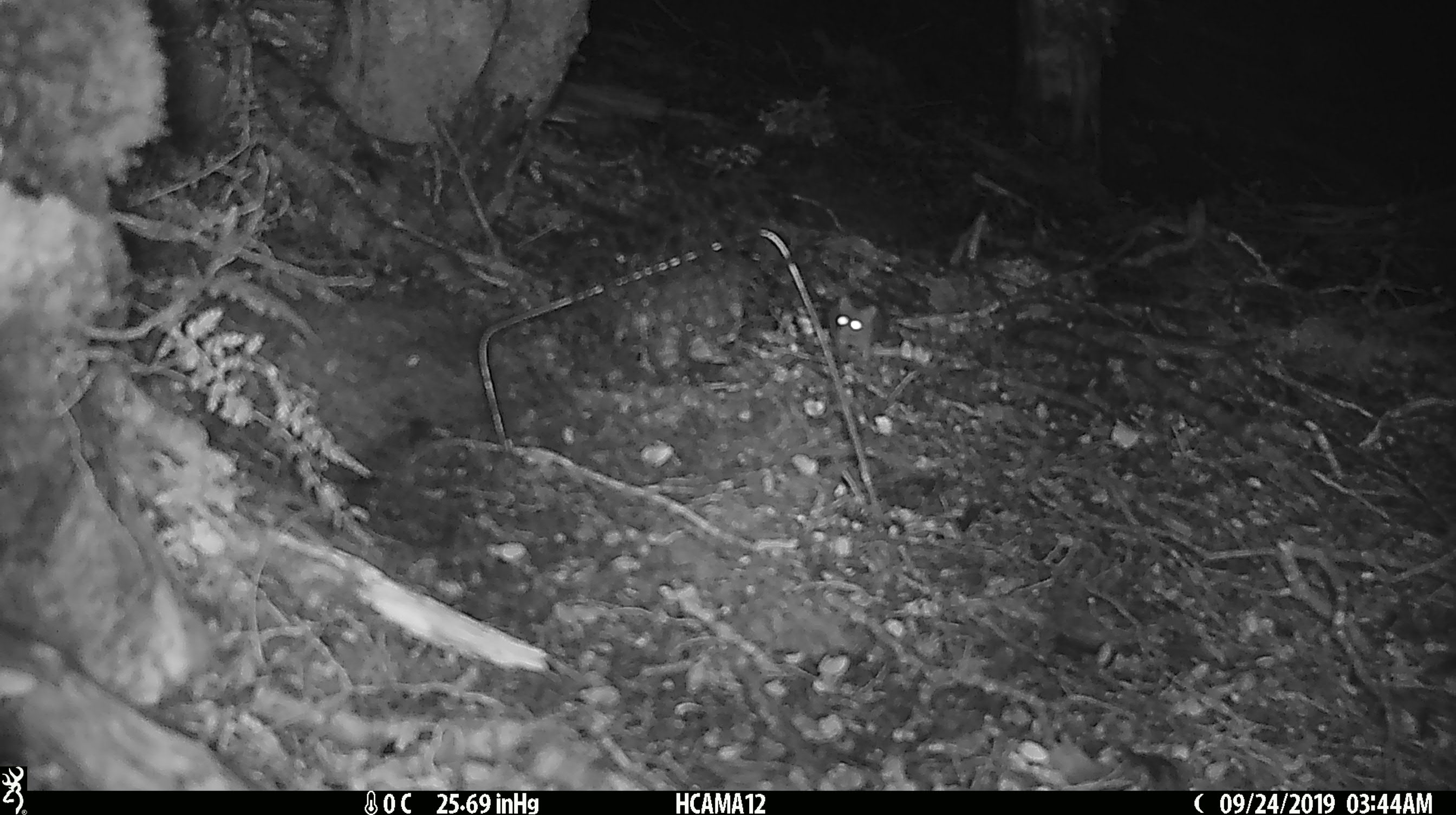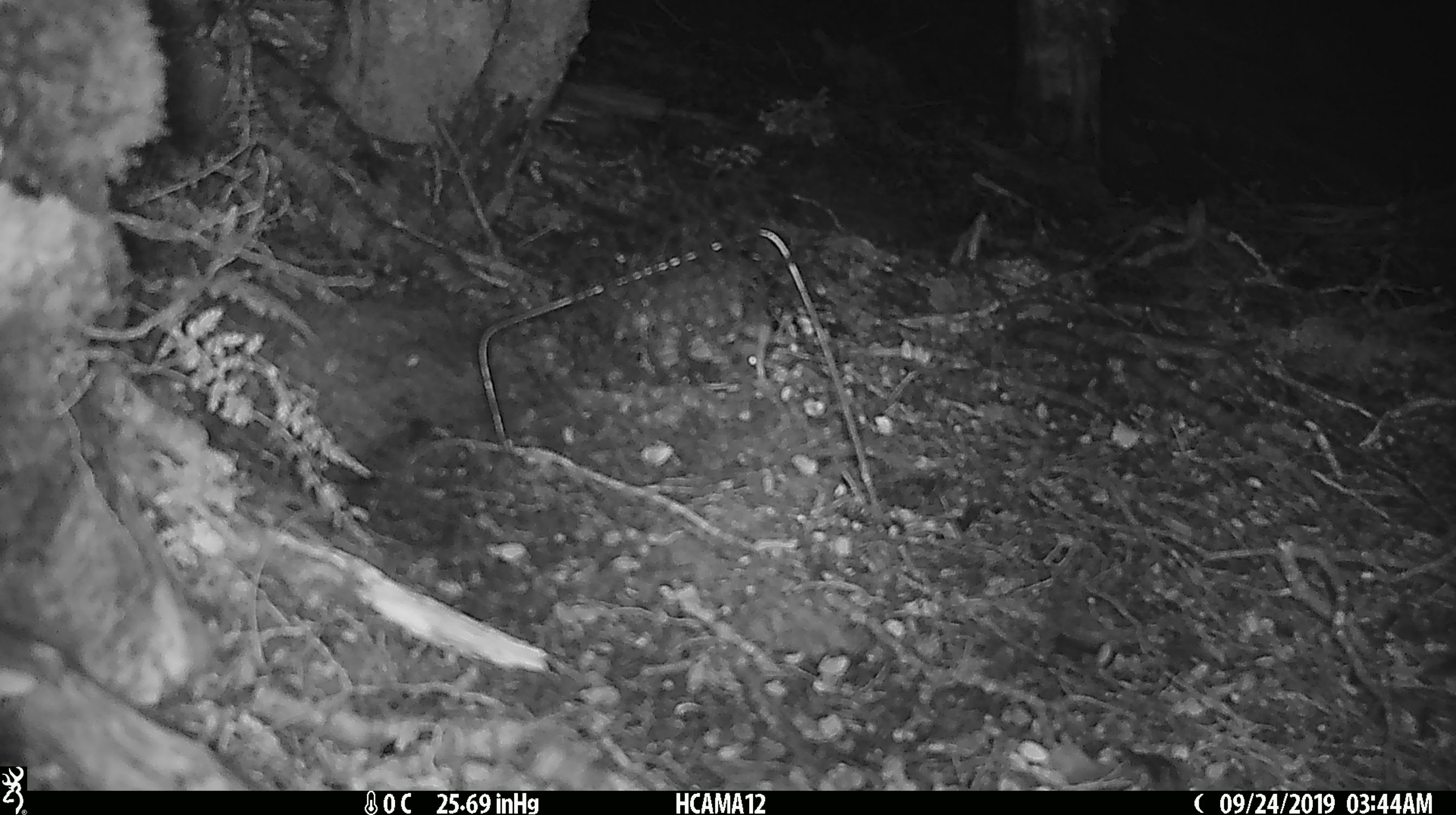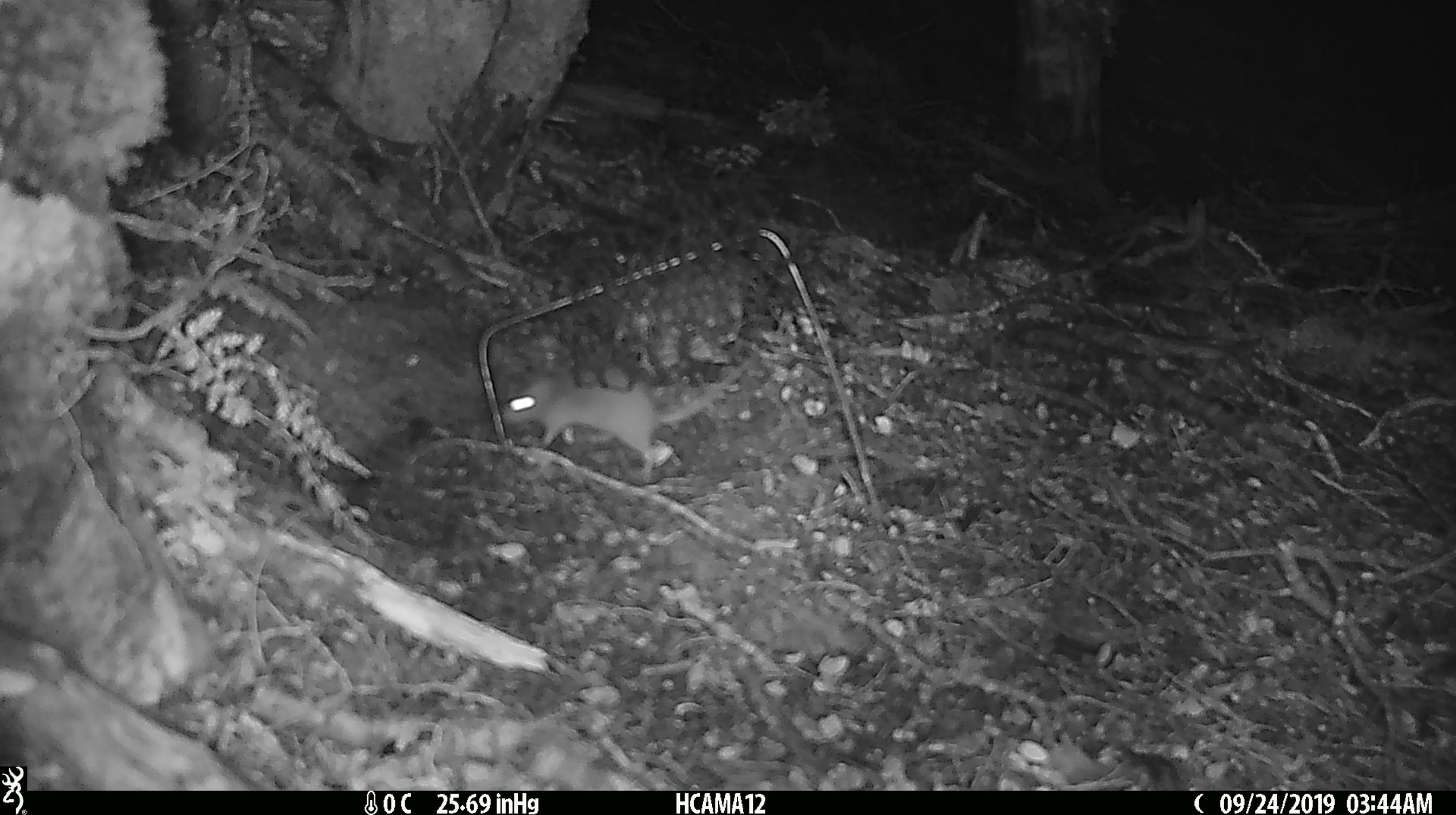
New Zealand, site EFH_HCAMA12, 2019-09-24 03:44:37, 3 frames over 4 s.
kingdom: Animalia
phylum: Chordata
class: Mammalia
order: Rodentia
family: Muridae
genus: Mus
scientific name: Mus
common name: mouse